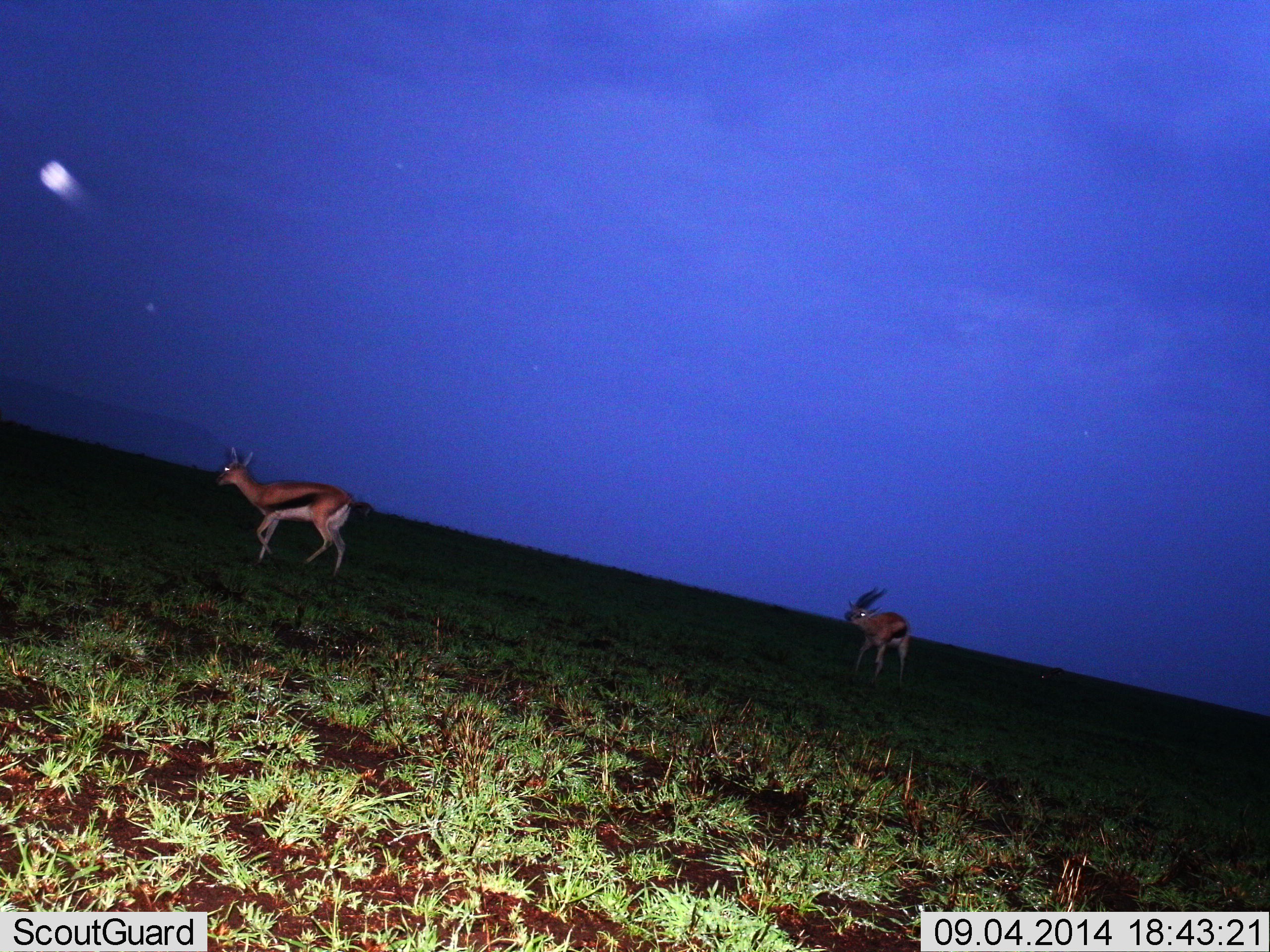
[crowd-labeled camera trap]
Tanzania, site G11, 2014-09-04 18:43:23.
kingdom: Animalia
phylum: Chordata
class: Mammalia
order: Artiodactyla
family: Bovidae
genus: Eudorcas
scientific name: Eudorcas thomsonii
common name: thomson's gazelle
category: gazellethomsons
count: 2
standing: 40%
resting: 0%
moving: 60%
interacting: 0%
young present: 0%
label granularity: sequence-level